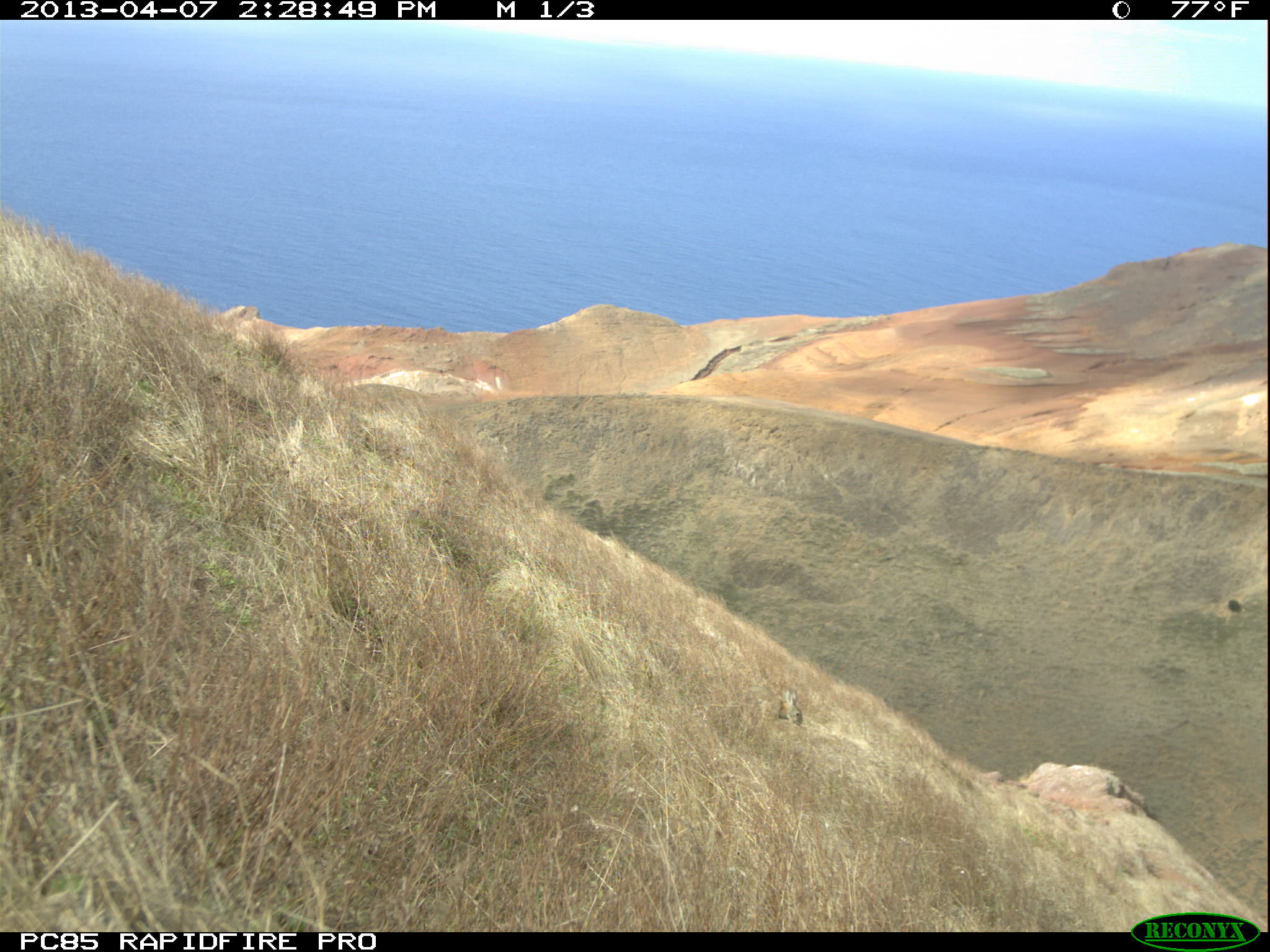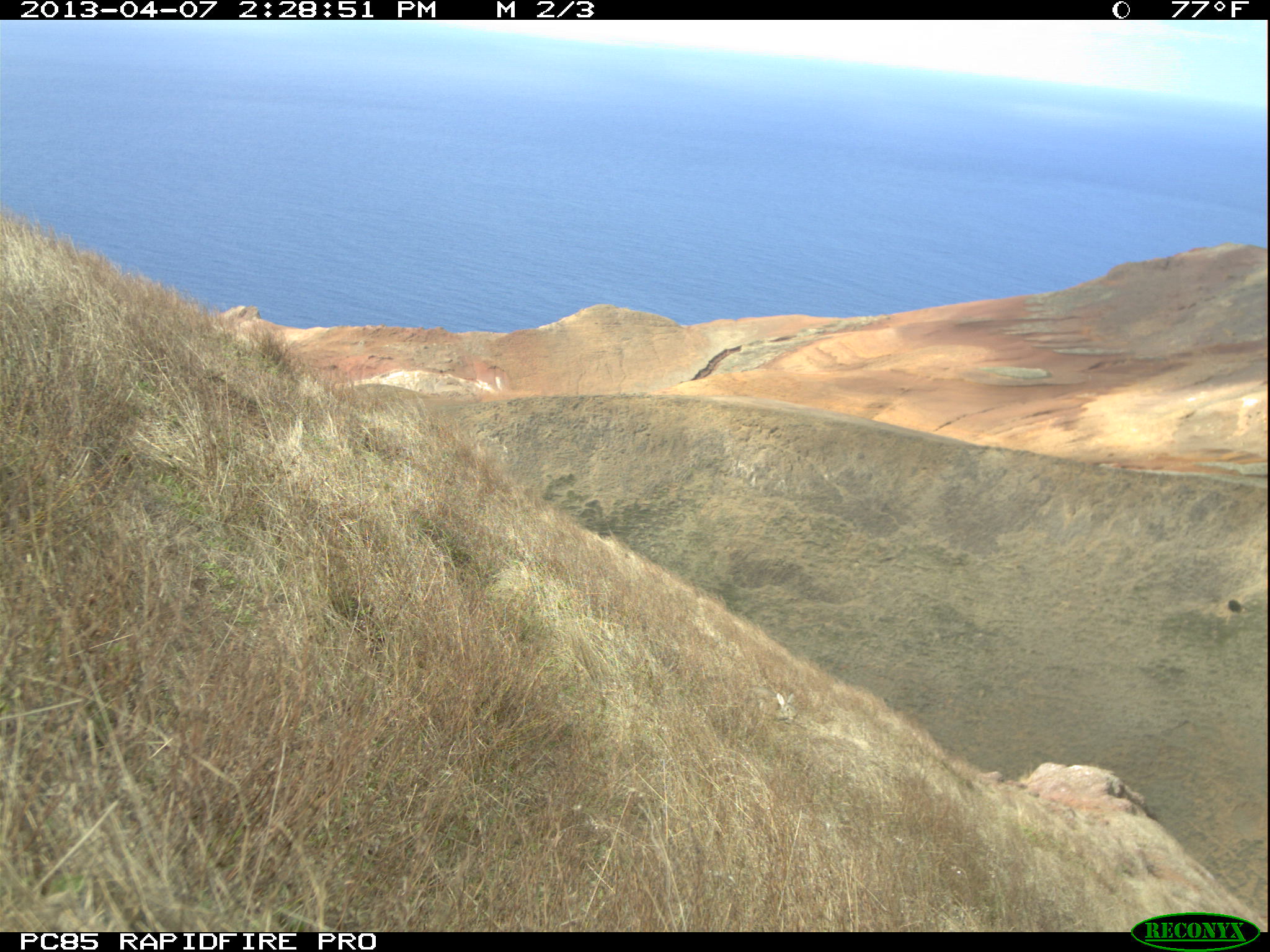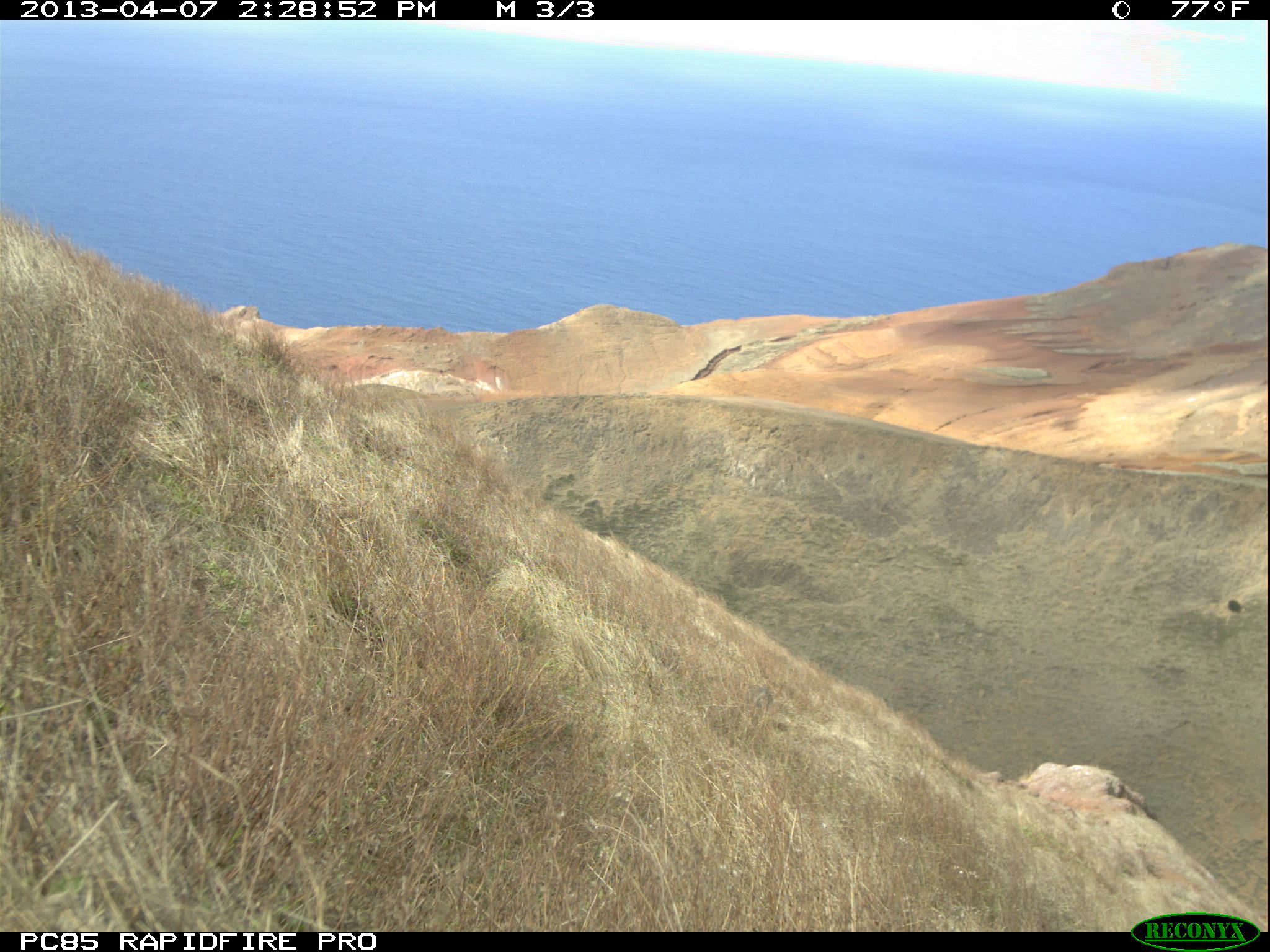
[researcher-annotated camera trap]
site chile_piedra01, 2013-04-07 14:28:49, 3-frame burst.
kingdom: Animalia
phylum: Chordata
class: Mammalia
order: Lagomorpha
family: Leporidae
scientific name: Leporidae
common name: rabbits and hares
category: rabbit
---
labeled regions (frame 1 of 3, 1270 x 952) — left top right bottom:
rabbit: 741 684 801 728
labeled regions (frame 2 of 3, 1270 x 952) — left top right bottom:
rabbit: 732 677 800 726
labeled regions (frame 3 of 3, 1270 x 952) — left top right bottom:
rabbit: 737 678 800 731